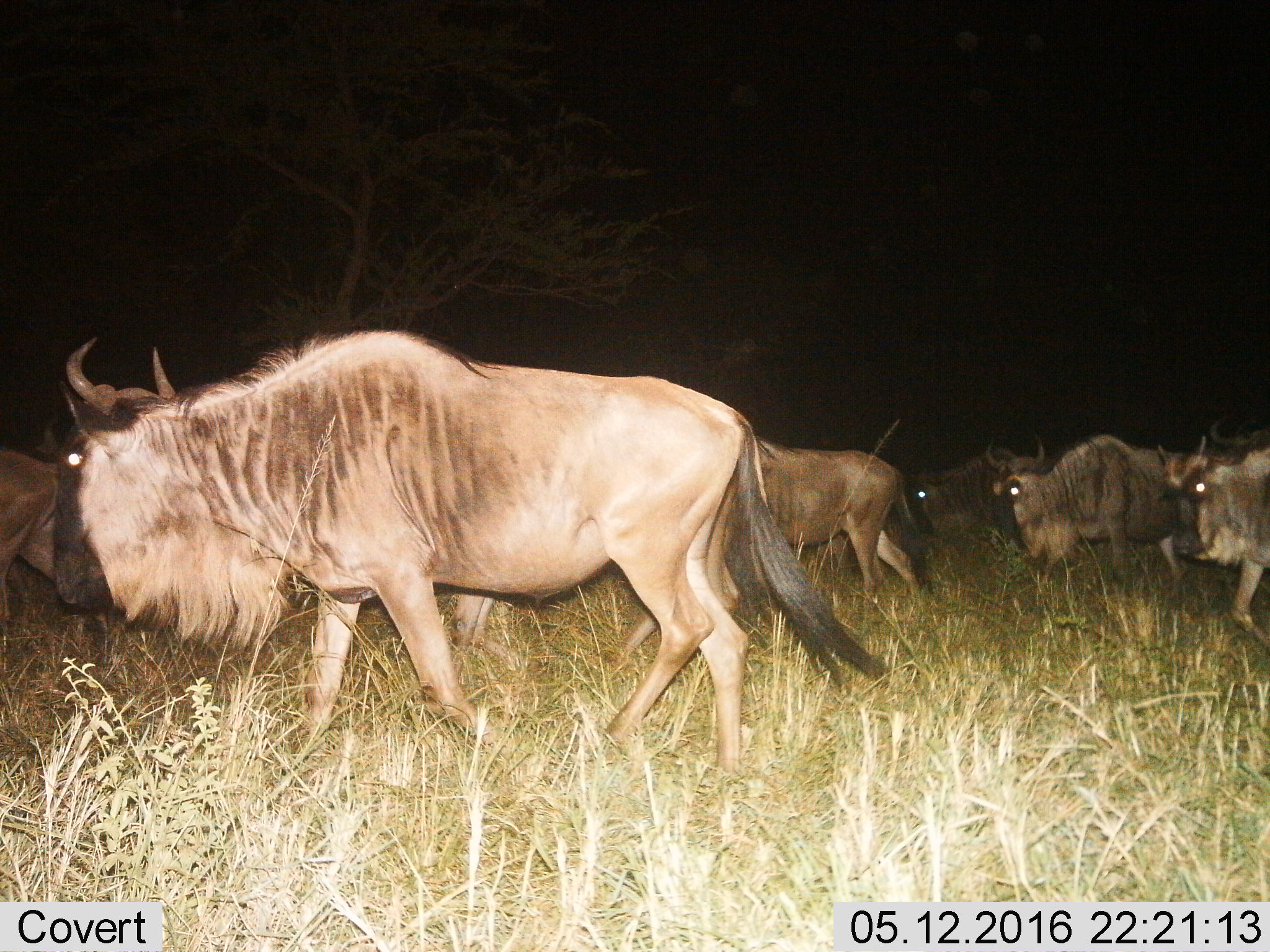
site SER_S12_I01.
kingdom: Animalia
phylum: Chordata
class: Mammalia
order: Artiodactyla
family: Bovidae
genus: Connochaetes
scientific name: Connochaetes taurinus taurinus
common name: blue wildebeest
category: wildebeestblue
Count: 6.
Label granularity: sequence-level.